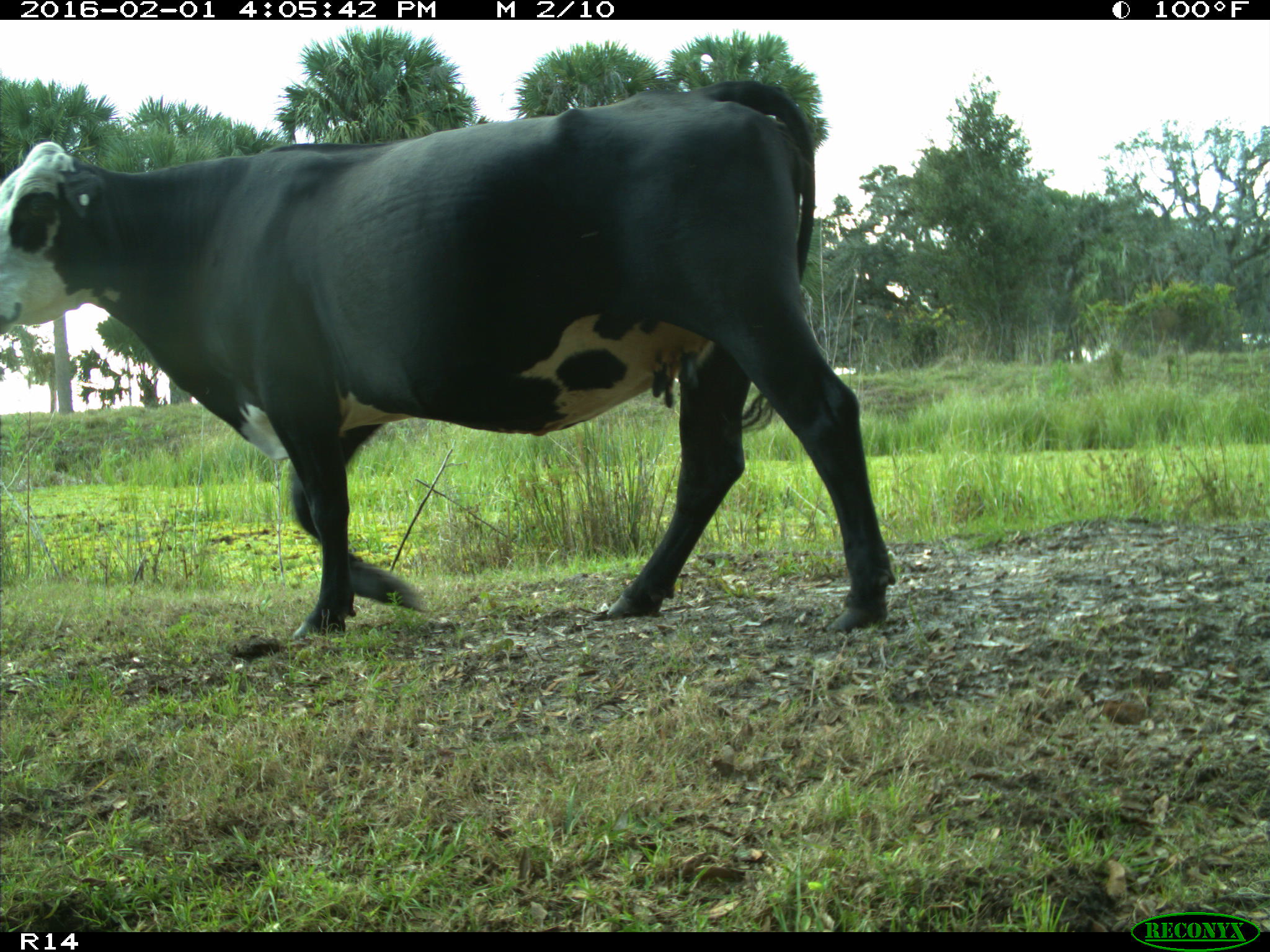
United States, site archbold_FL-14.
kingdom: Animalia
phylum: Chordata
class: Mammalia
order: Artiodactyla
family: Bovidae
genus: Bos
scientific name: Bos taurus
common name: domestic cow